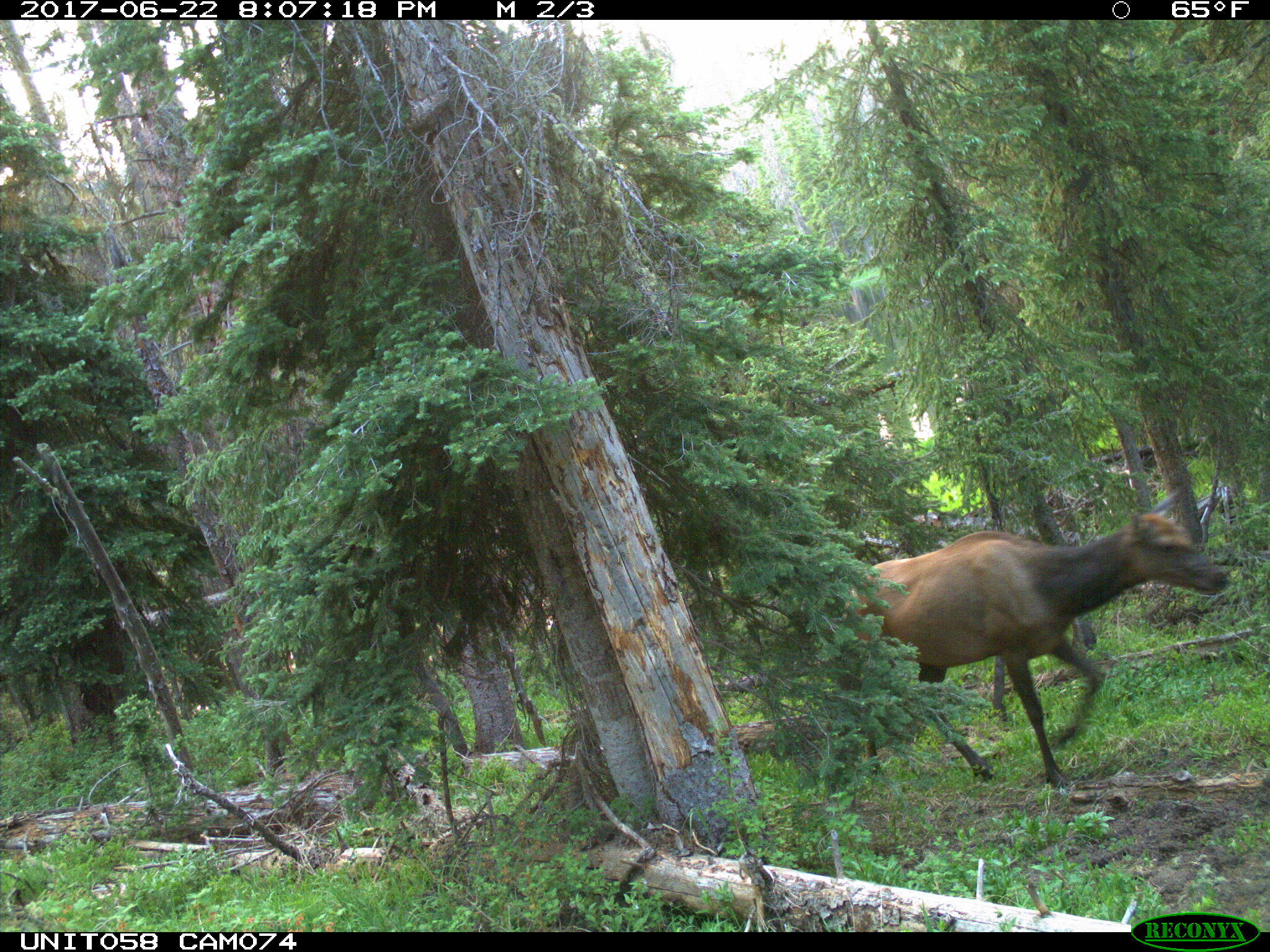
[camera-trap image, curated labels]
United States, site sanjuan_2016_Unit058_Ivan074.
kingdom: Animalia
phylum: Chordata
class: Mammalia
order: Artiodactyla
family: Cervidae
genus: Cervus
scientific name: Cervus elaphus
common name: red deer